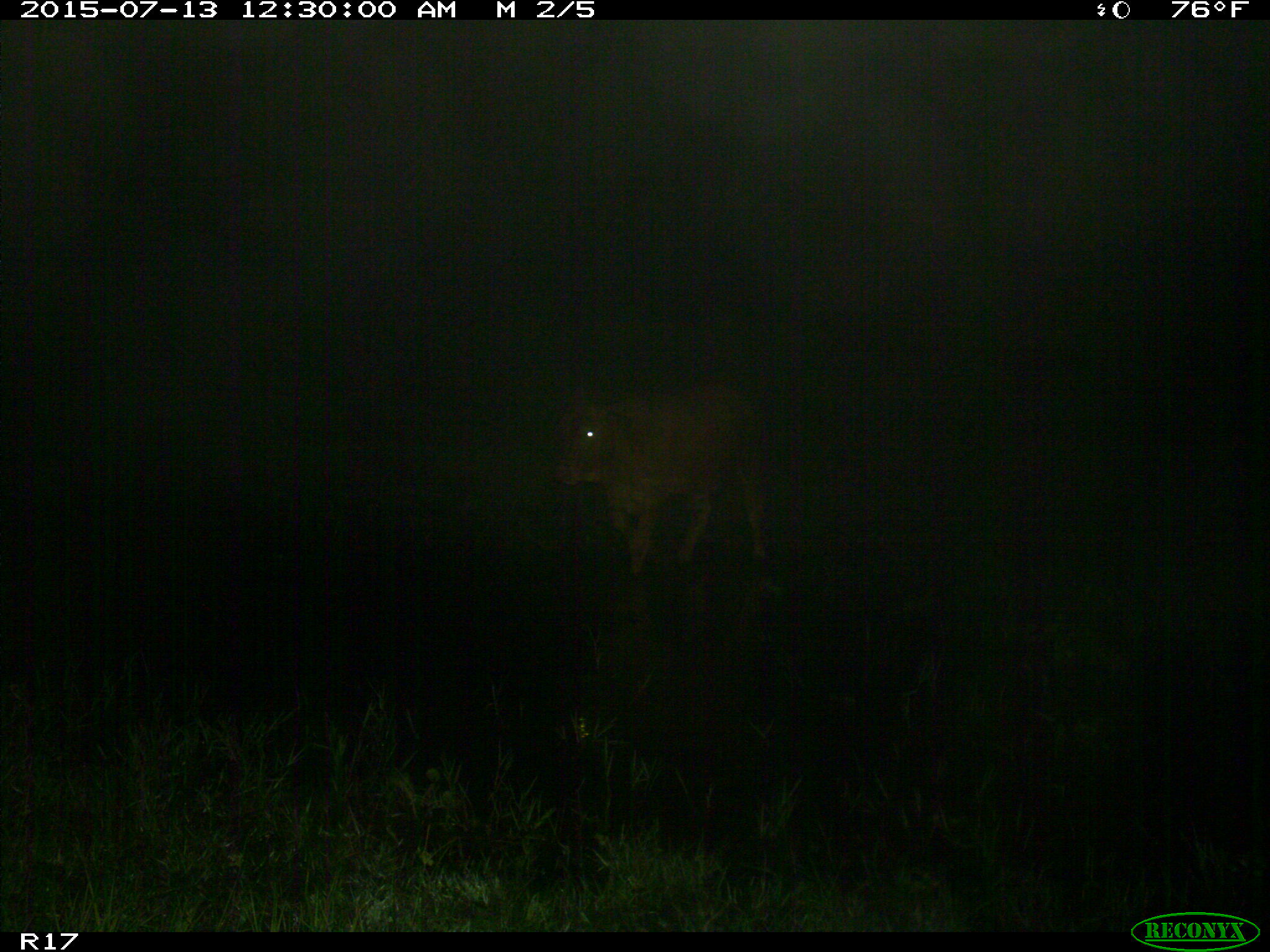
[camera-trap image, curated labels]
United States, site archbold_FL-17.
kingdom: Animalia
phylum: Chordata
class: Mammalia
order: Artiodactyla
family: Bovidae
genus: Bos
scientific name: Bos taurus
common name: domestic cow